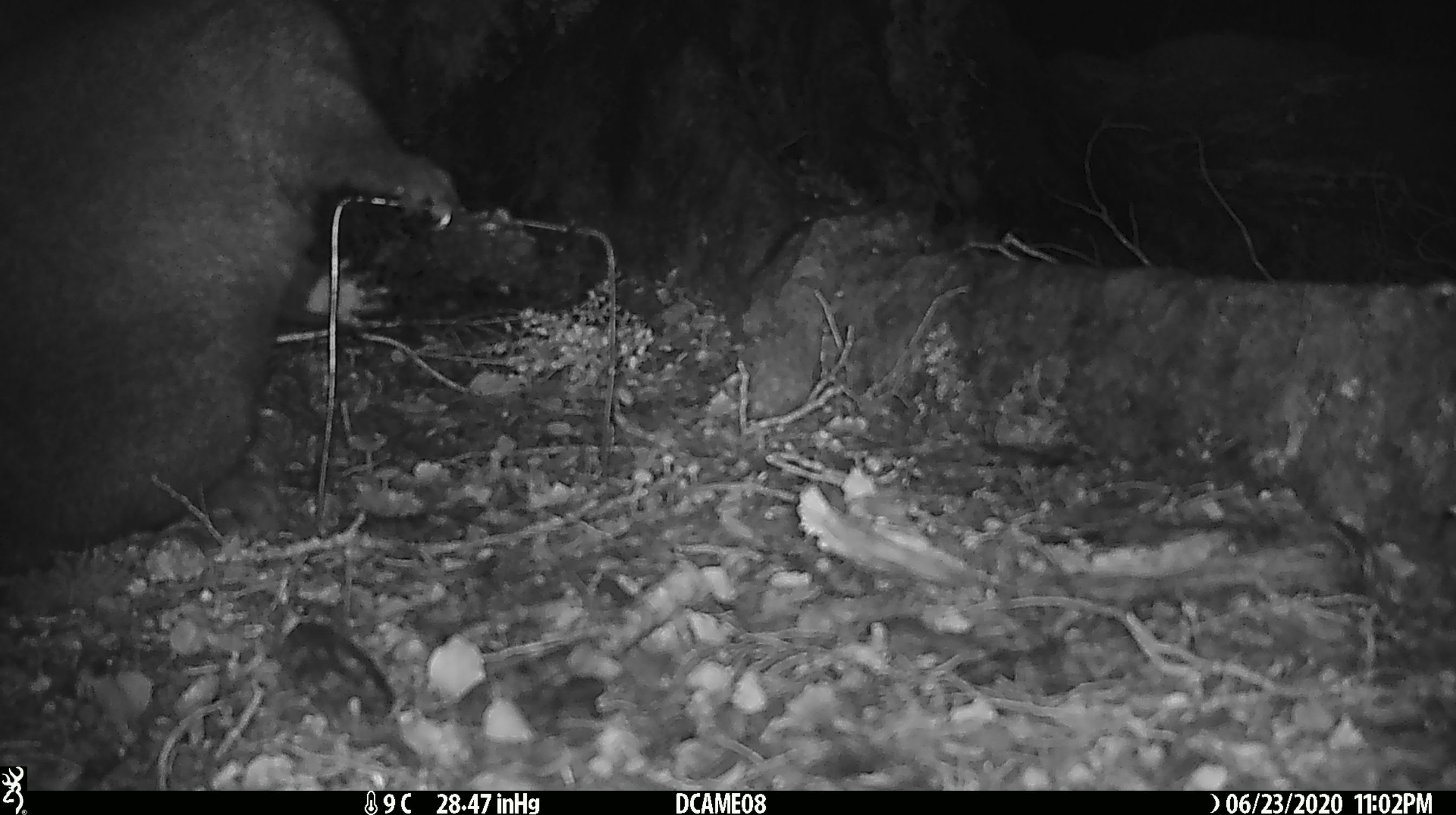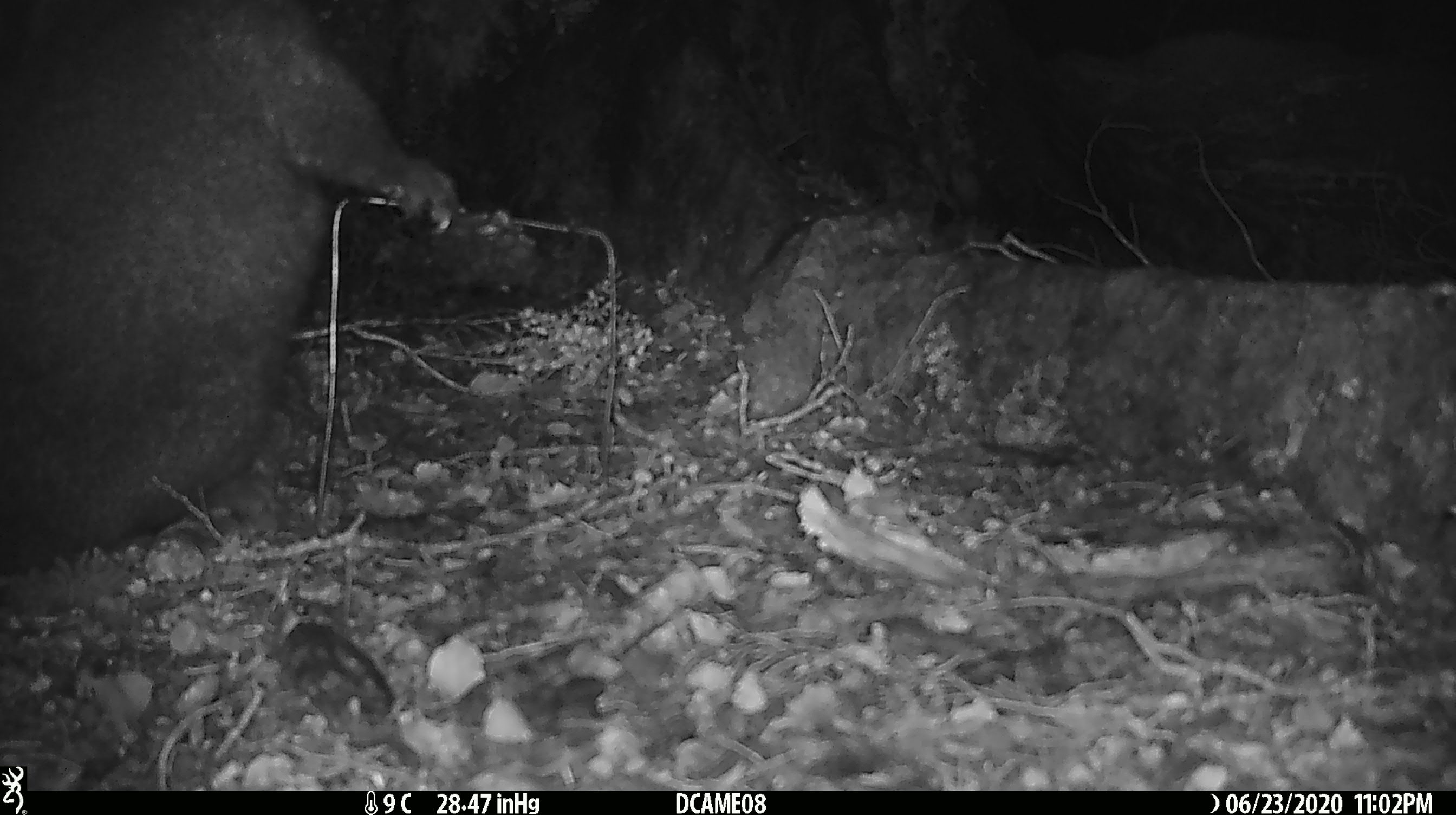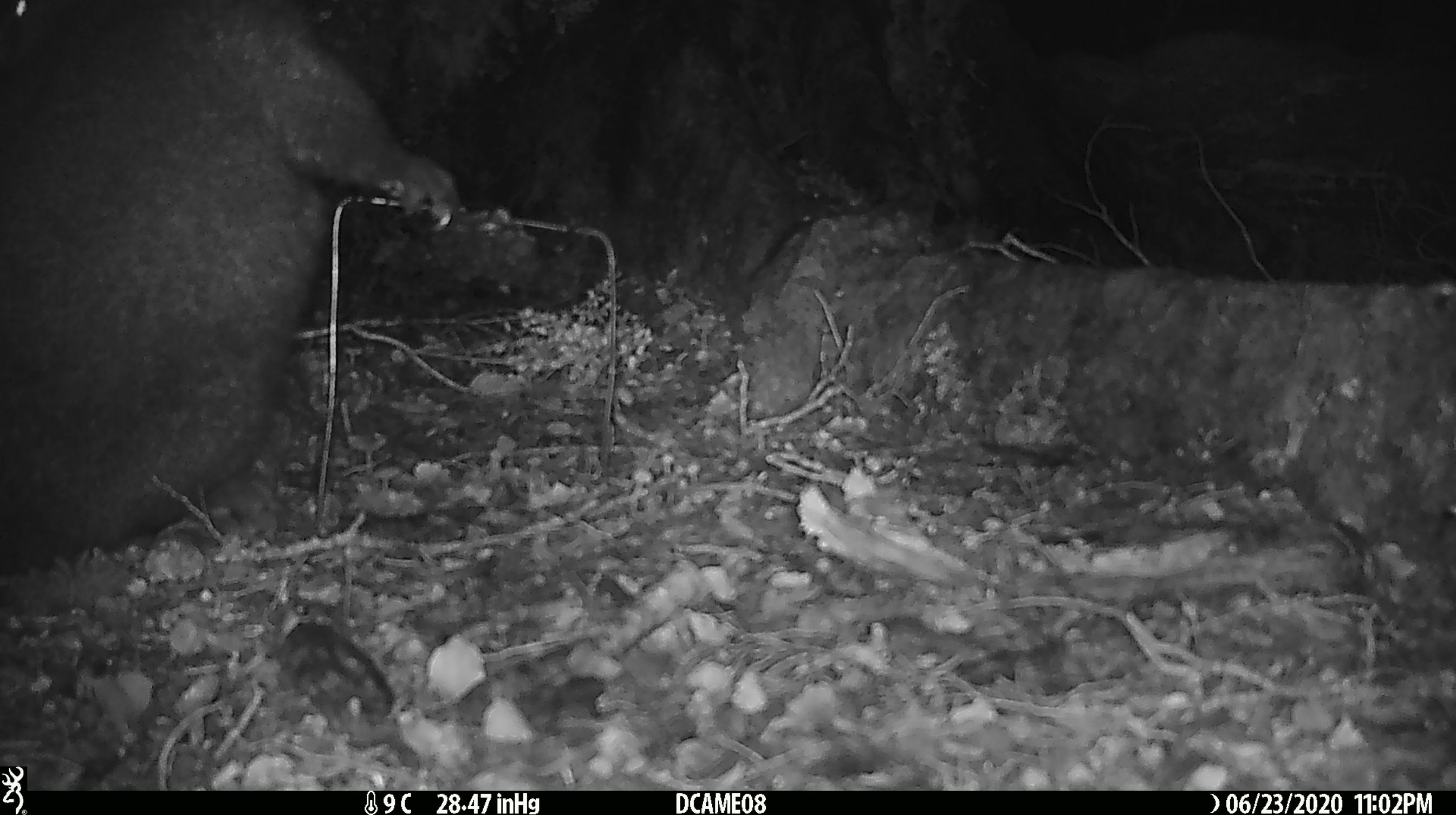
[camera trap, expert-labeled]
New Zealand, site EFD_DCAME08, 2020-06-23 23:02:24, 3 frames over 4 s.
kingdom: Animalia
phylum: Chordata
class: Mammalia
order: Diprotodontia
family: Phalangeridae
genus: Trichosurus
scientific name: Trichosurus vulpecula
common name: common brushtail possum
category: possum